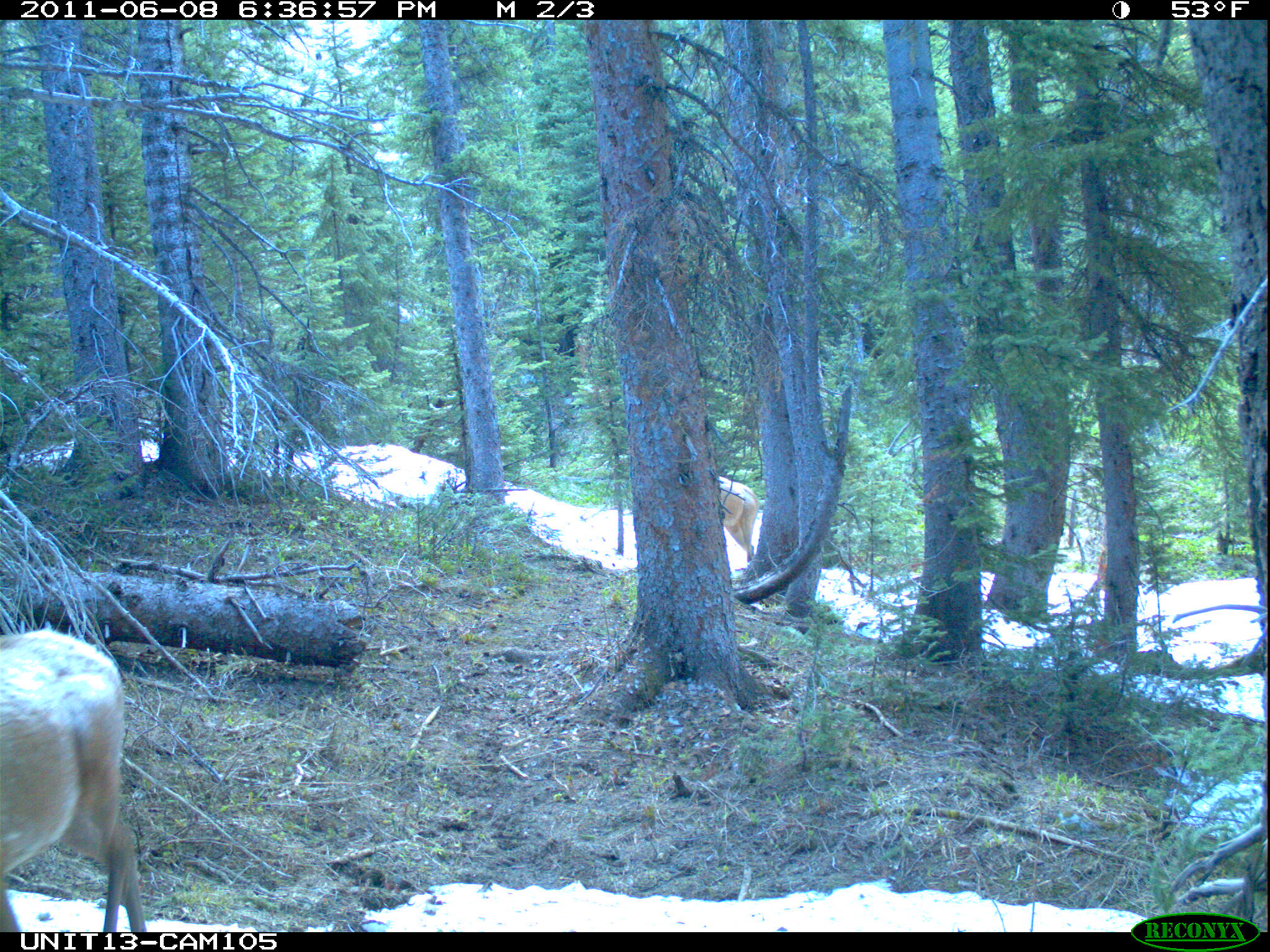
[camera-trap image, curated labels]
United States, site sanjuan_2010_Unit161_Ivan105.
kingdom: Animalia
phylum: Chordata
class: Mammalia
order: Artiodactyla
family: Cervidae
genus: Cervus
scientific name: Cervus elaphus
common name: red deer